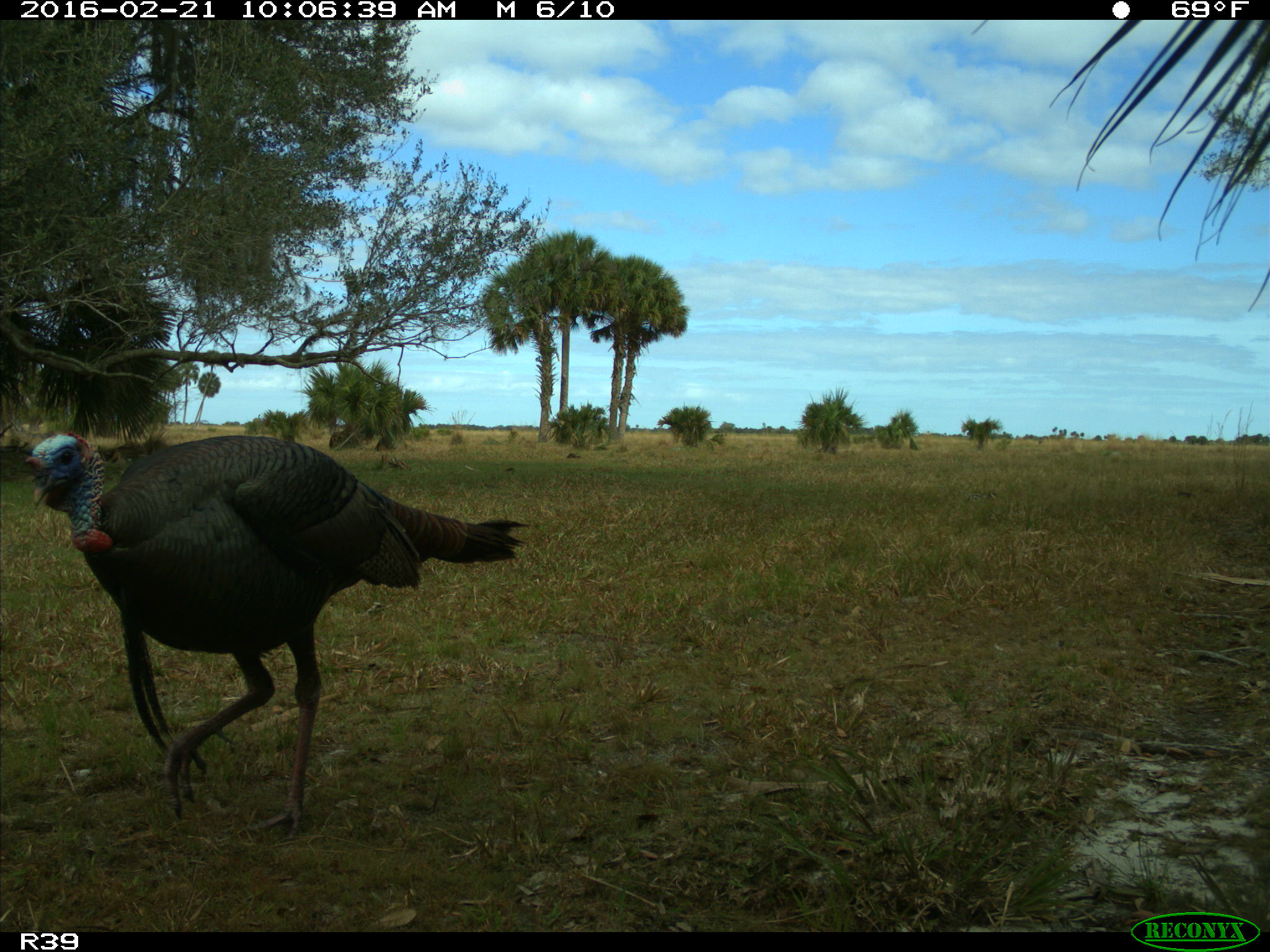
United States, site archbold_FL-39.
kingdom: Animalia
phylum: Chordata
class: Aves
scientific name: Aves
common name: birds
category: unidentified bird